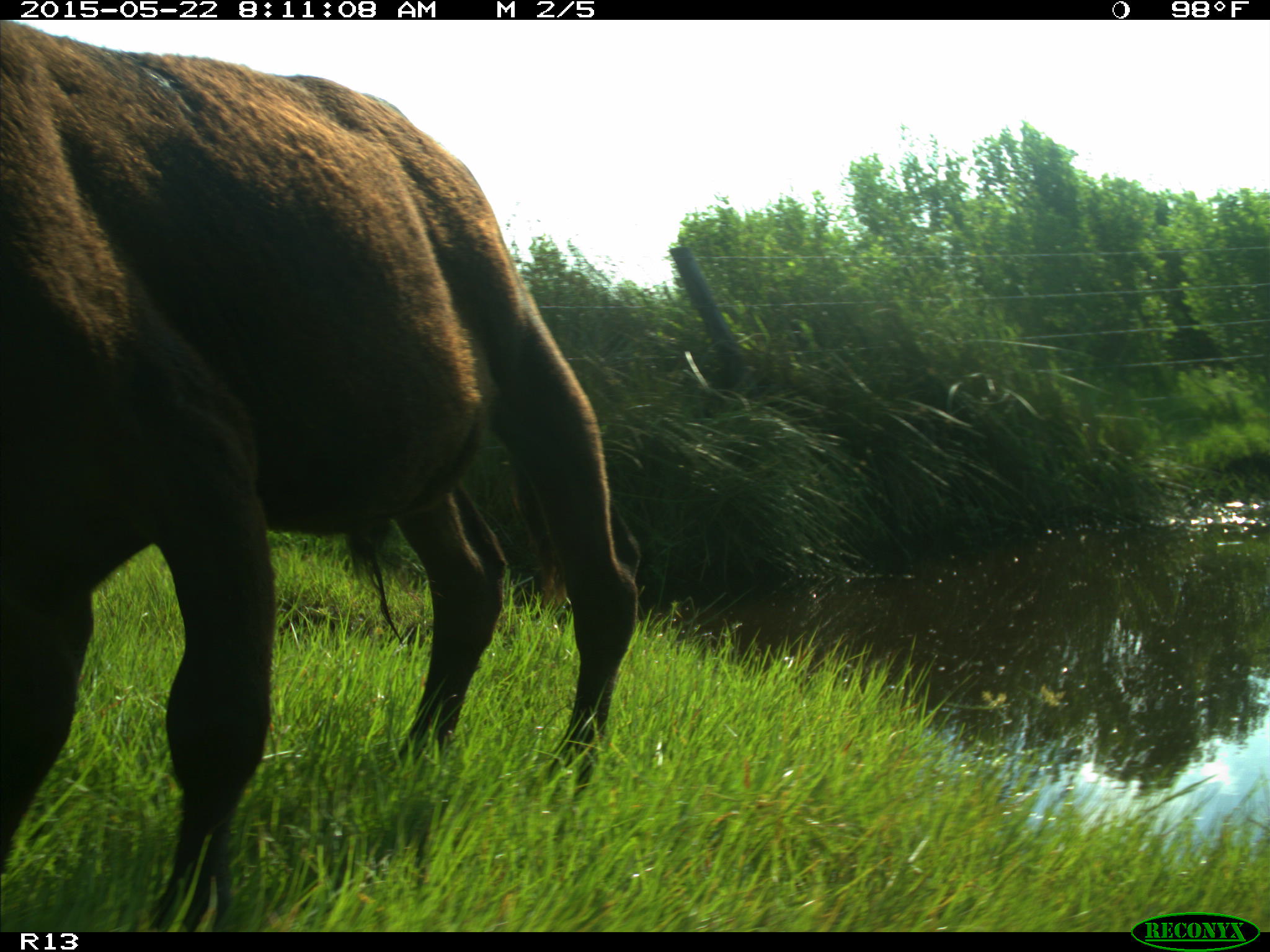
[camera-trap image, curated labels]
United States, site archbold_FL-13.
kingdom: Animalia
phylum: Chordata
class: Mammalia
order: Artiodactyla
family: Bovidae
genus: Bos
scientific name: Bos taurus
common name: domestic cow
Bos taurus (domestic cow).